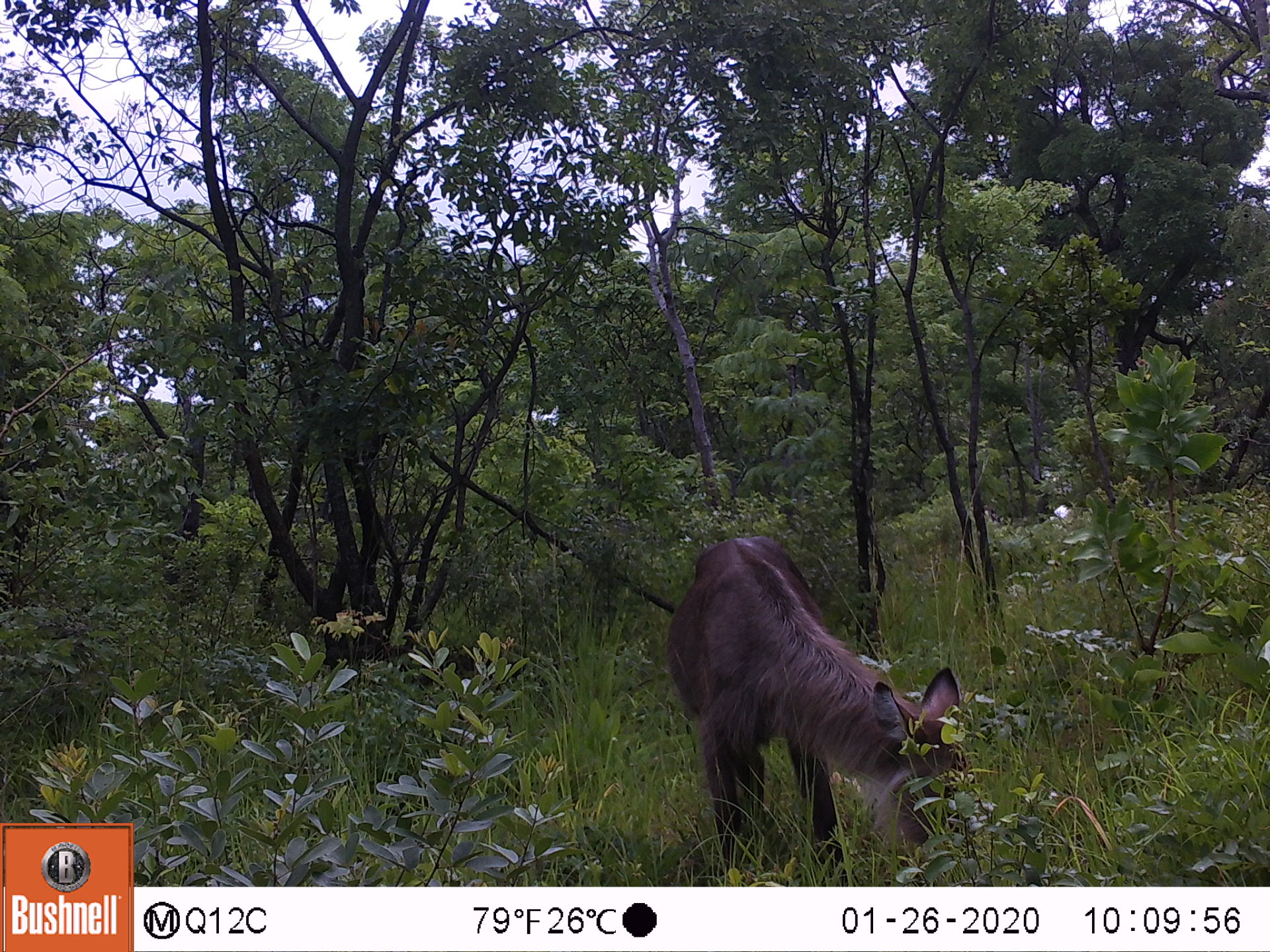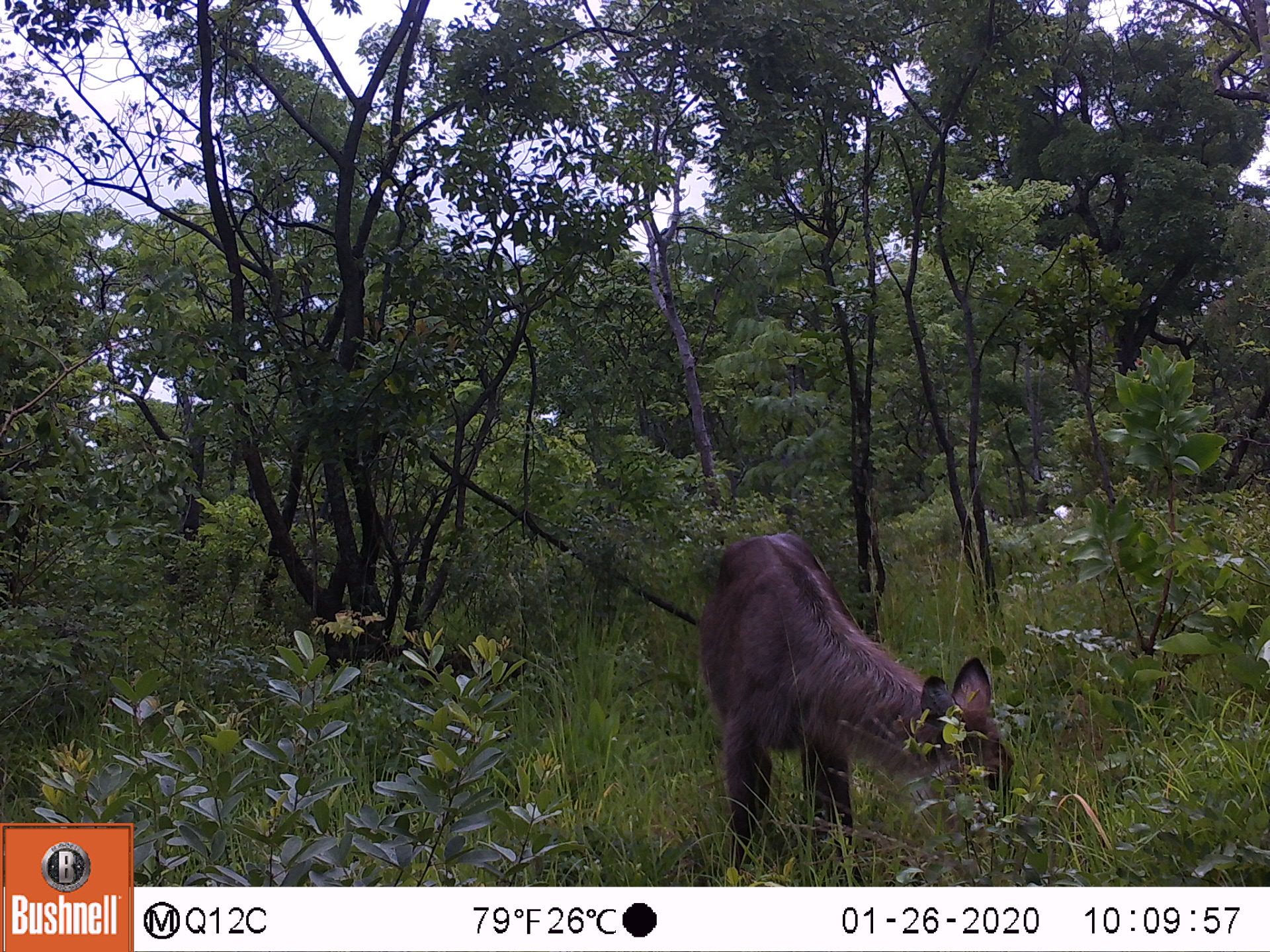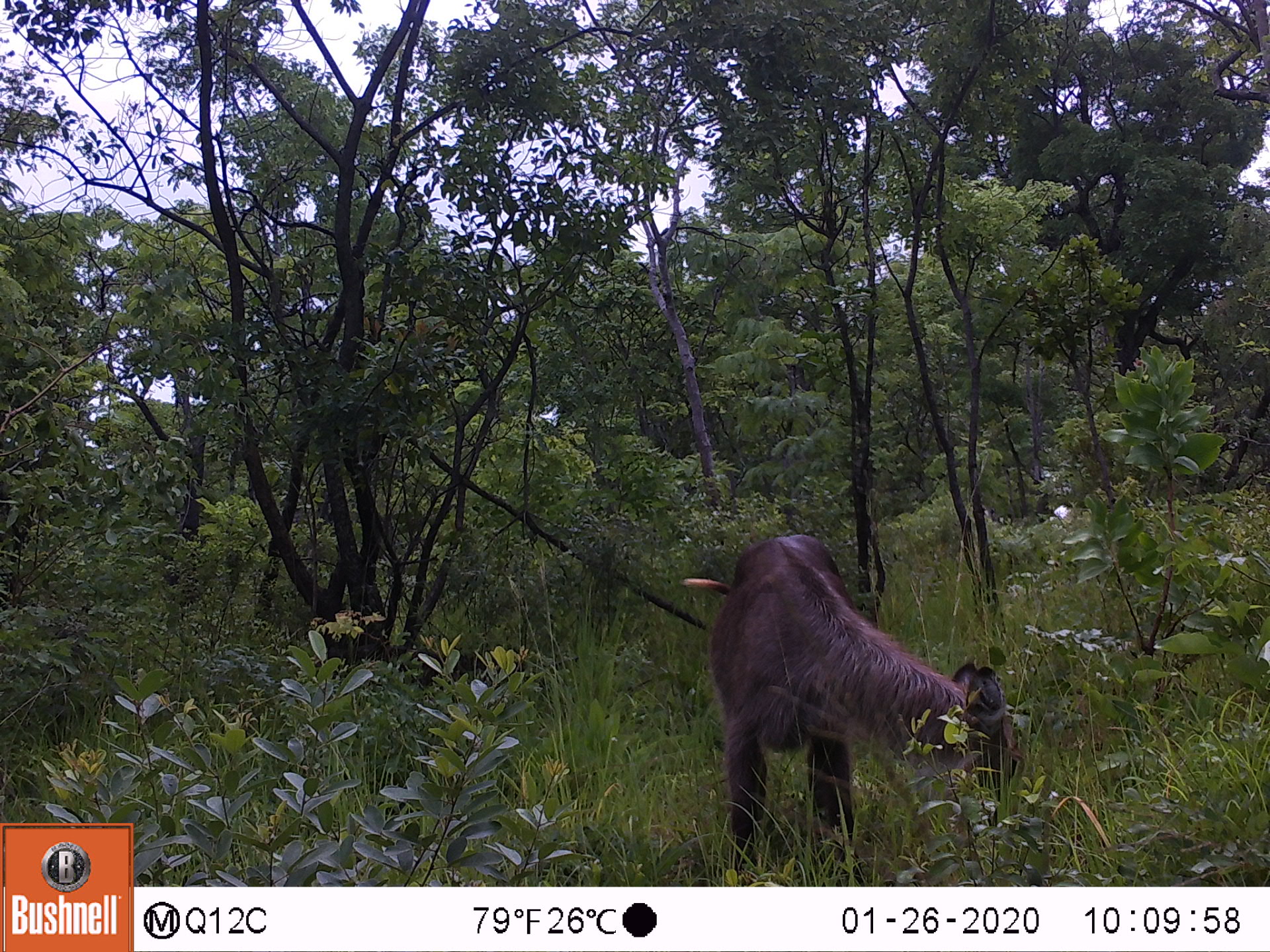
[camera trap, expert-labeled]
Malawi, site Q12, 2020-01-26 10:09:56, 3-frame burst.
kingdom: Animalia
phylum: Chordata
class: Mammalia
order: Artiodactyla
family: Bovidae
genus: Kobus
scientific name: Kobus ellipsiprymnus ellipsiprymnus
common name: common waterbuck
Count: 1.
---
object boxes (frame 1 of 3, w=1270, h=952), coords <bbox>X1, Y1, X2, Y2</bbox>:
common waterbuck: <bbox>668, 523, 993, 875</bbox>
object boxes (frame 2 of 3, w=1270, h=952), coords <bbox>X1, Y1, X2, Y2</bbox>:
common waterbuck: <bbox>701, 525, 1022, 863</bbox>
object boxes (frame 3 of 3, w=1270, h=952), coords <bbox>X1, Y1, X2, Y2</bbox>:
common waterbuck: <bbox>708, 537, 1027, 866</bbox>